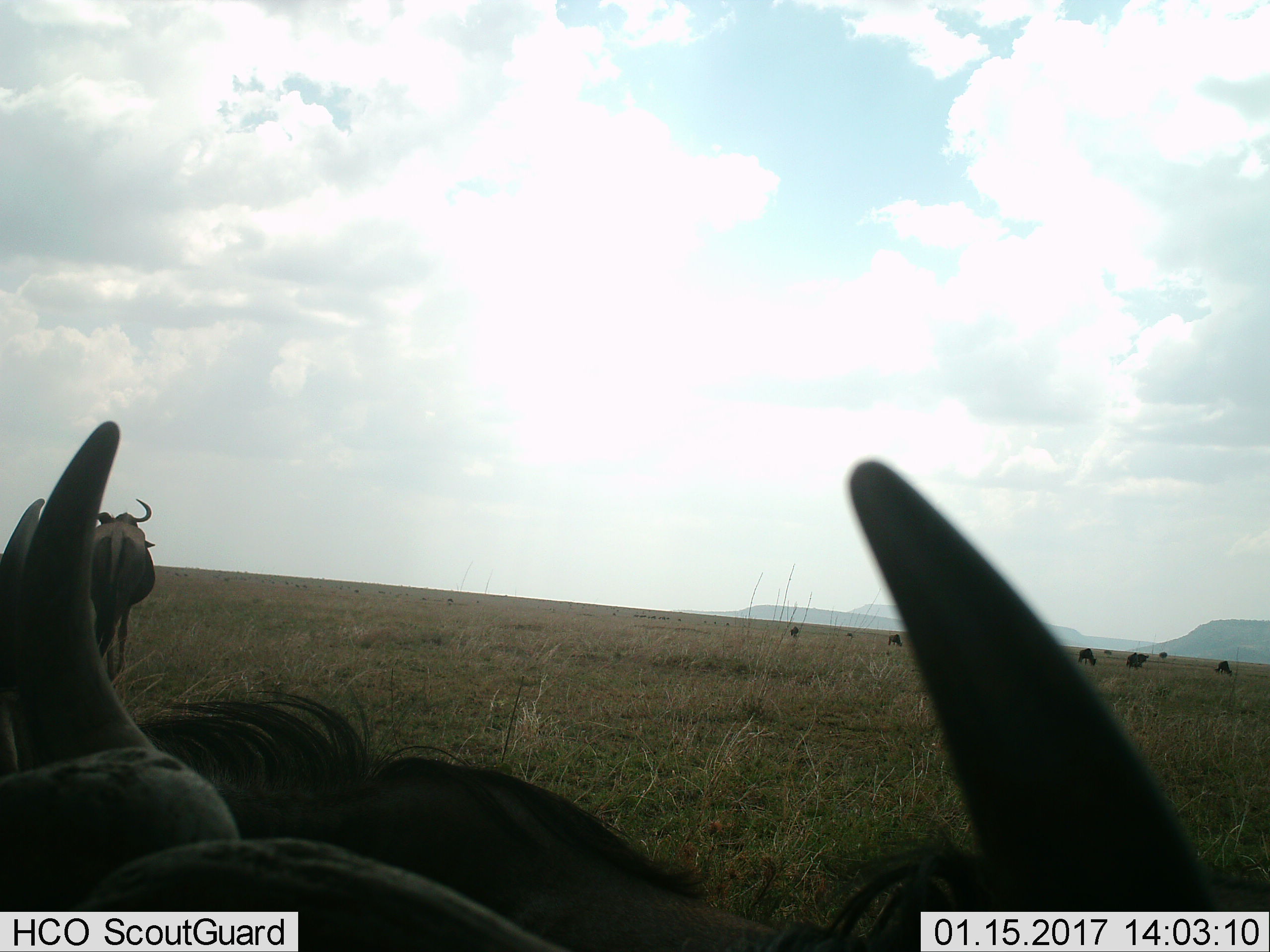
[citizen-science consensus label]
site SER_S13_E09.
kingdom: Animalia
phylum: Chordata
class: Mammalia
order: Artiodactyla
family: Bovidae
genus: Connochaetes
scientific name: Connochaetes taurinus taurinus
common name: blue wildebeest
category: wildebeestblue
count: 11-50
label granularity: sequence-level